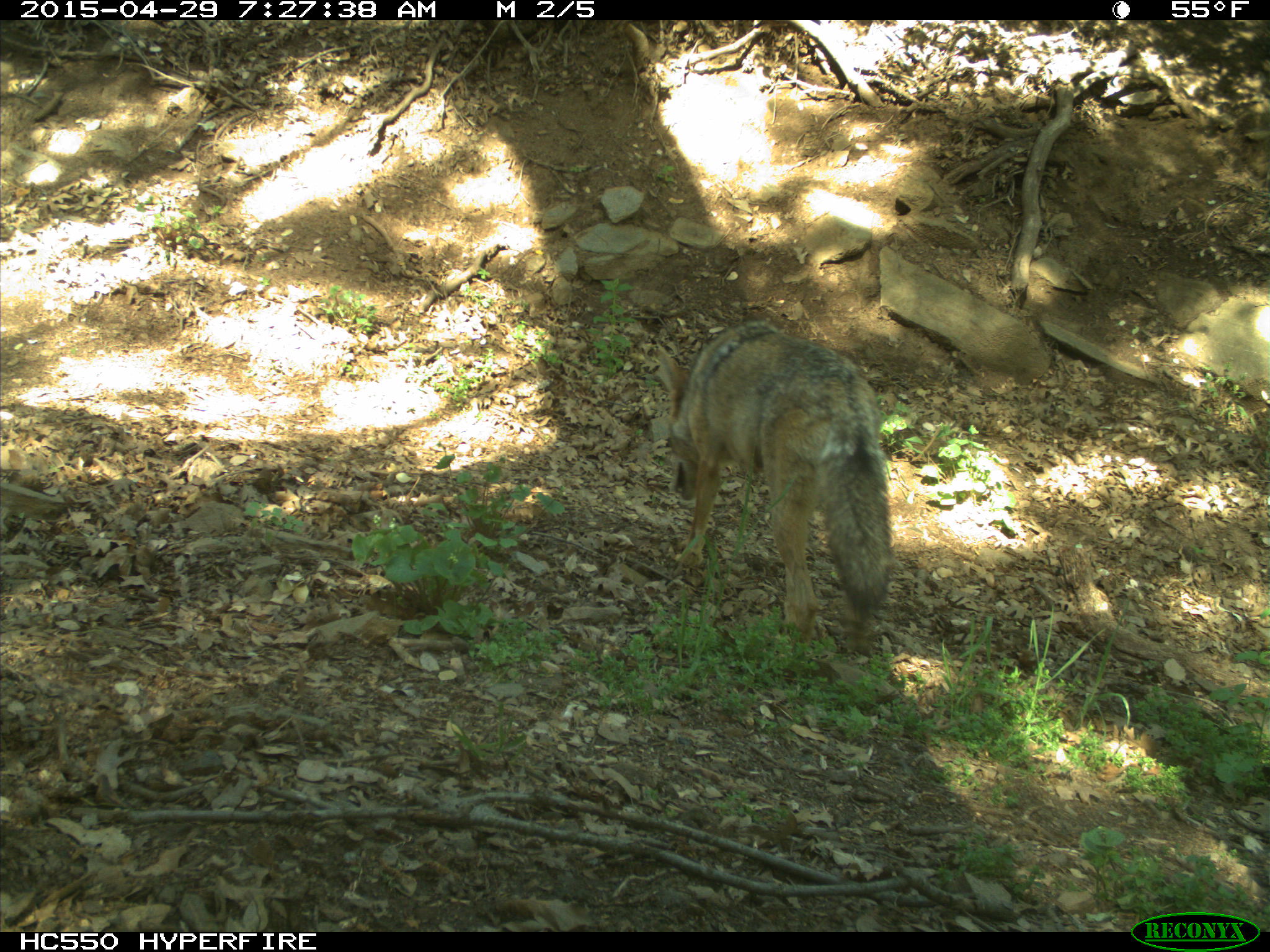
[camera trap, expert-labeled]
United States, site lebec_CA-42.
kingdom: Animalia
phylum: Chordata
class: Mammalia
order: Carnivora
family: Canidae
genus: Canis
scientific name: Canis latrans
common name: coyote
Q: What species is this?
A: Canis latrans (coyote).